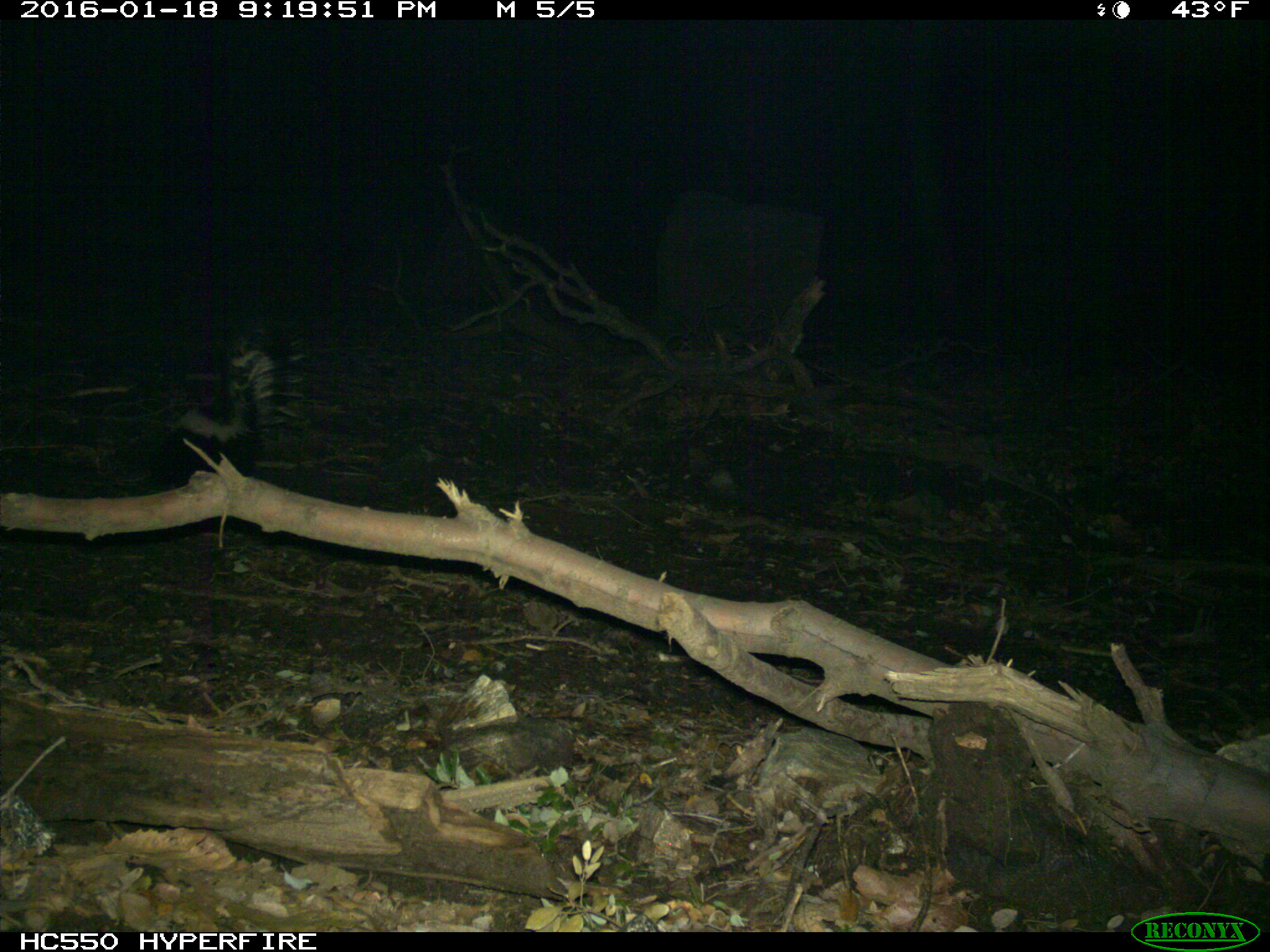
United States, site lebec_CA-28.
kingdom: Animalia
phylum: Chordata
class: Mammalia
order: Carnivora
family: Mephitidae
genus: Mephitis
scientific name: Mephitis mephitis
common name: striped skunk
Mephitis mephitis (striped skunk).